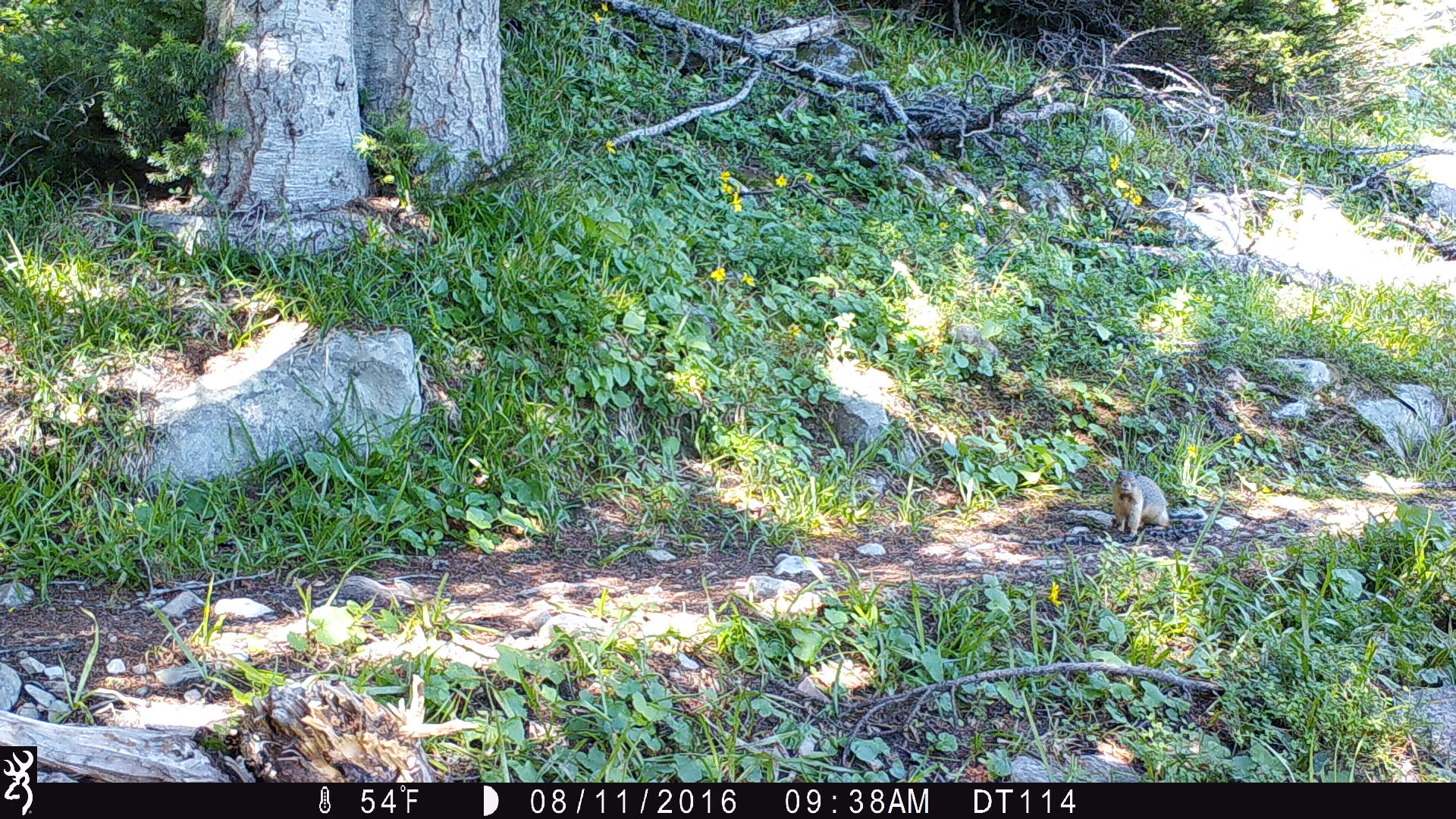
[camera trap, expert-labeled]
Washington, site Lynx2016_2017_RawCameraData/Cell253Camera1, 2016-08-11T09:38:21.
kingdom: Animalia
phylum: Chordata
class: Mammalia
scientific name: Mammalia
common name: small mammal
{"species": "small mammal (Mammalia)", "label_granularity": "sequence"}